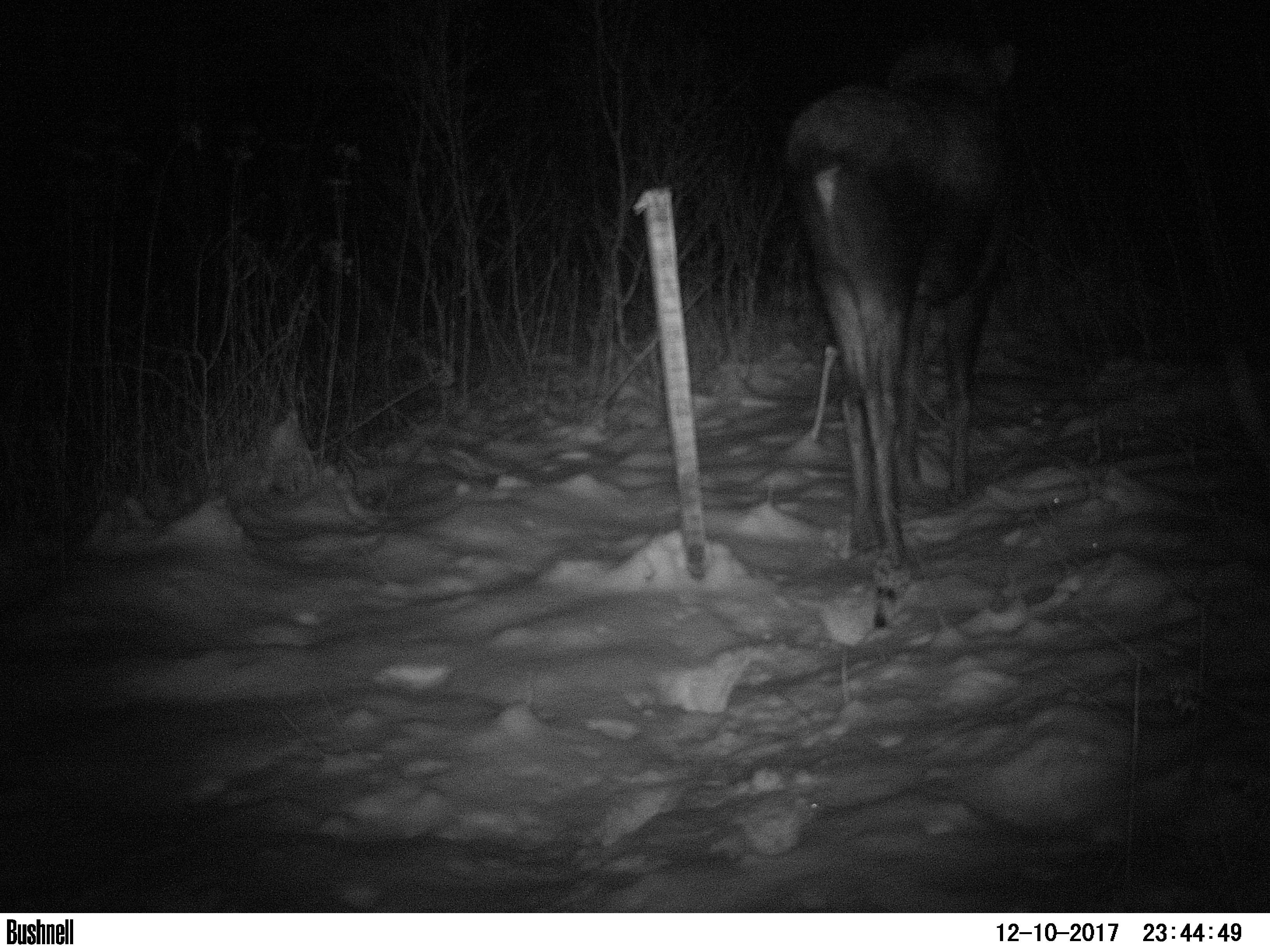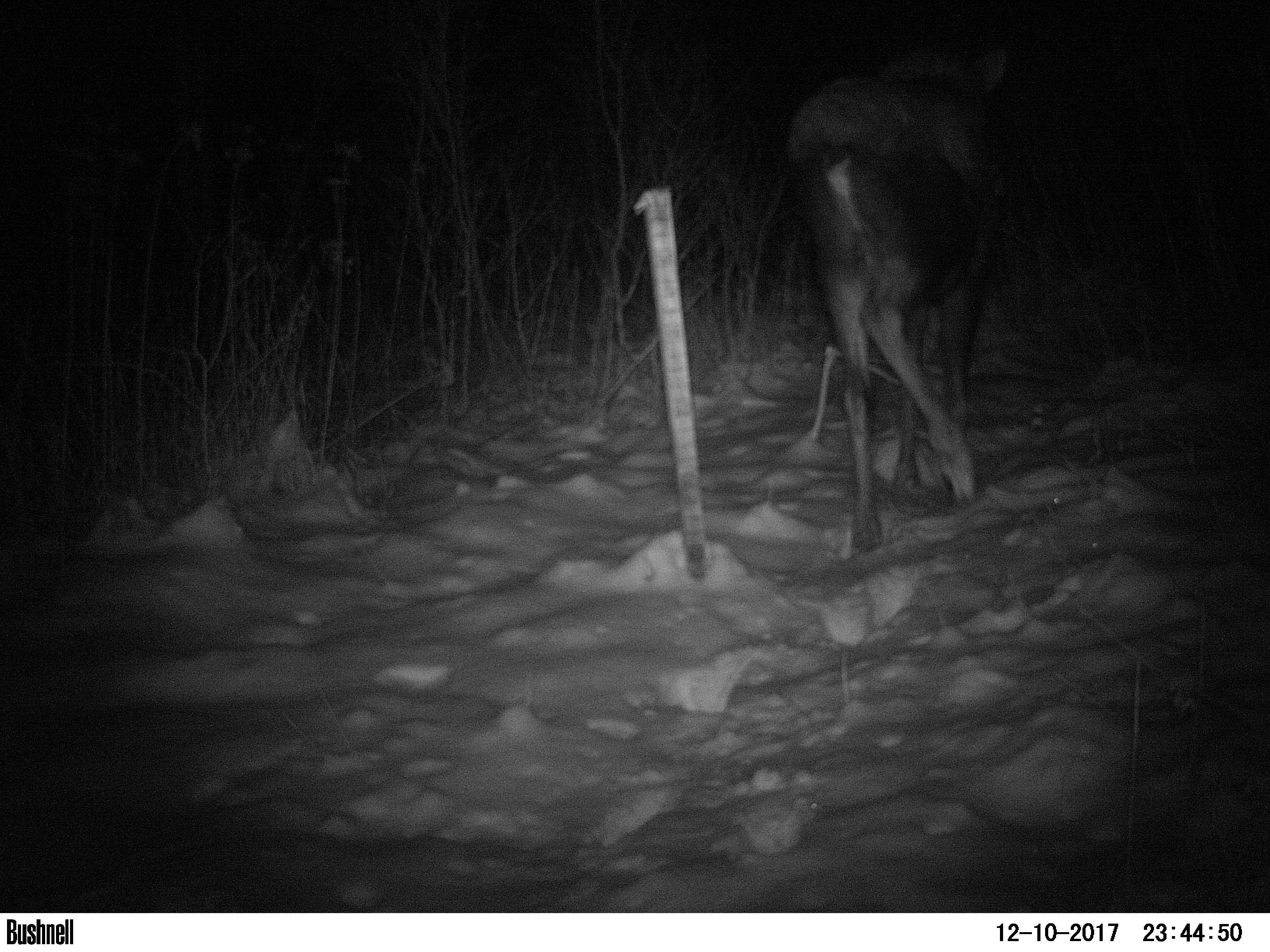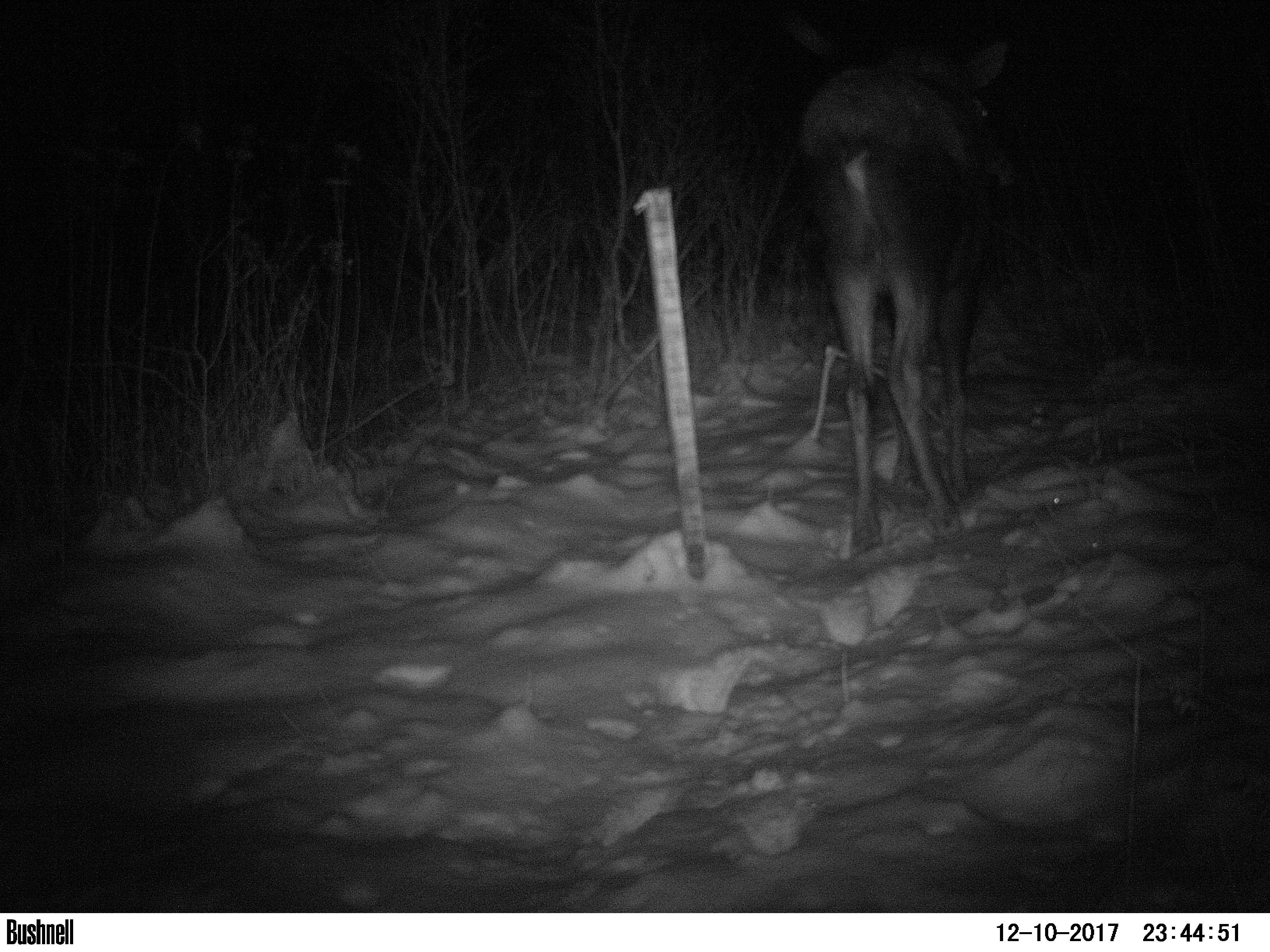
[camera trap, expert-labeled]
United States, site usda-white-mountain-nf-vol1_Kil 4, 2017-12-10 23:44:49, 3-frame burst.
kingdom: Animalia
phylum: Chordata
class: Mammalia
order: Artiodactyla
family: Cervidae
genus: Alces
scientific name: Alces alces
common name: moose